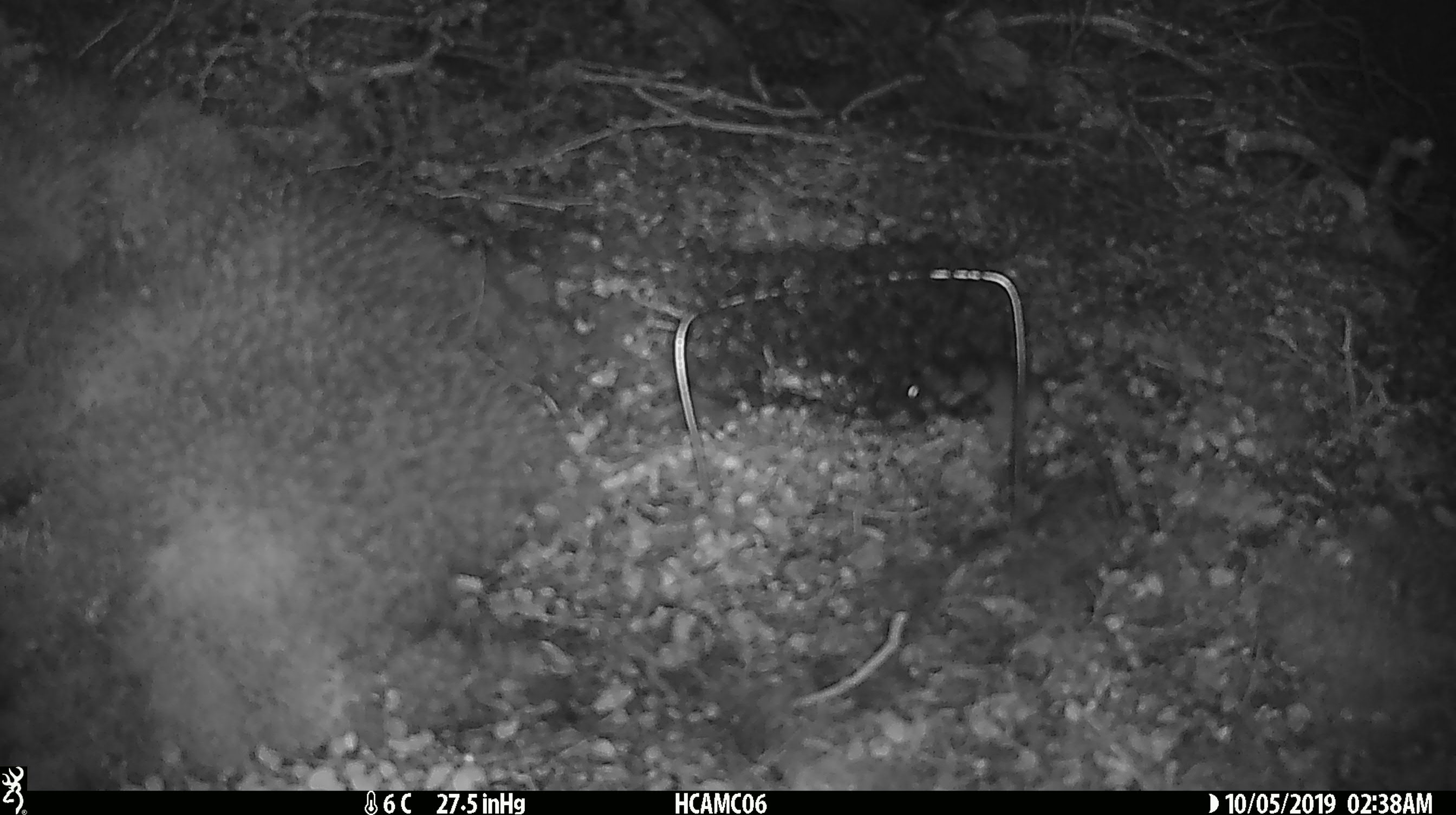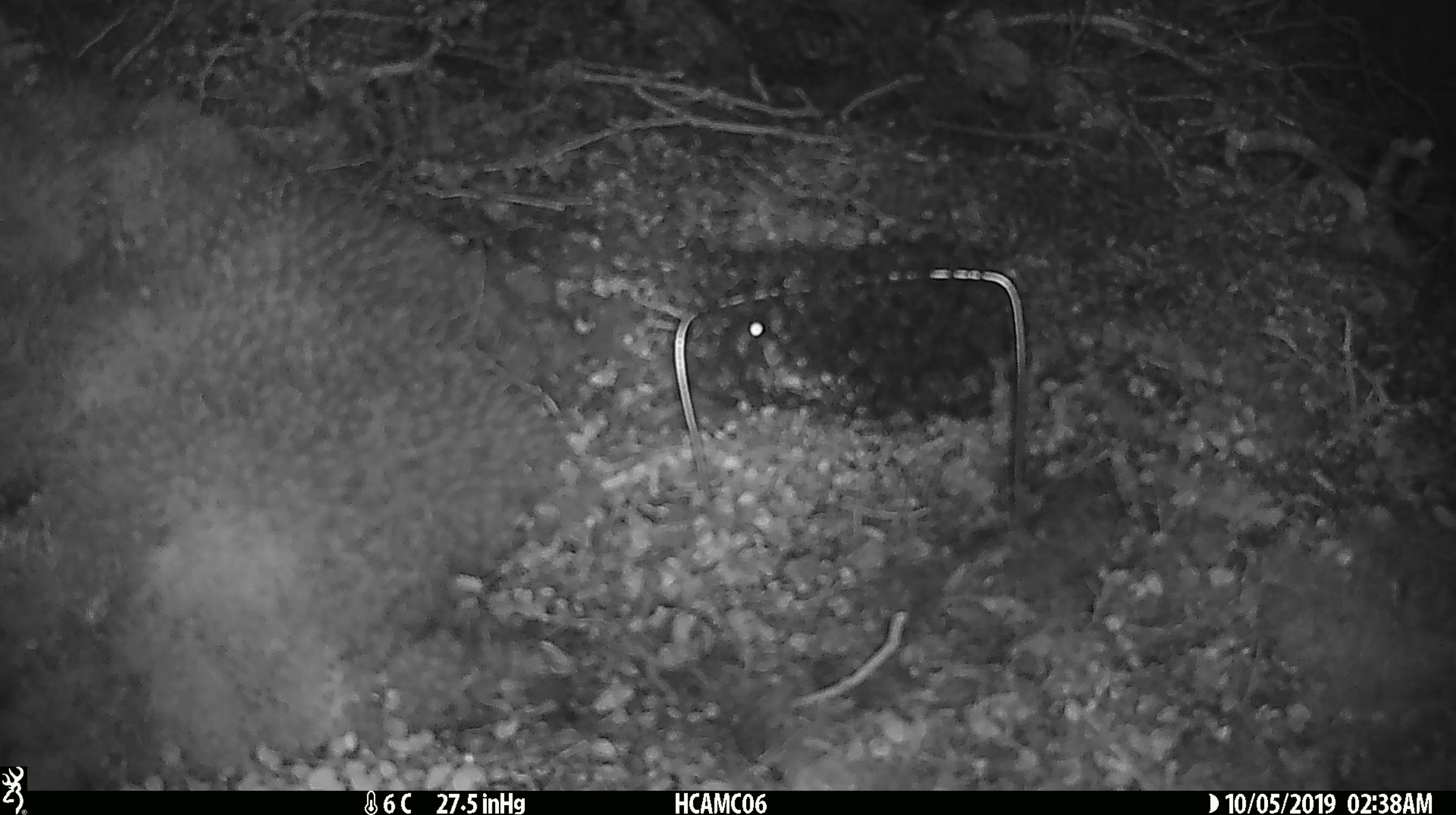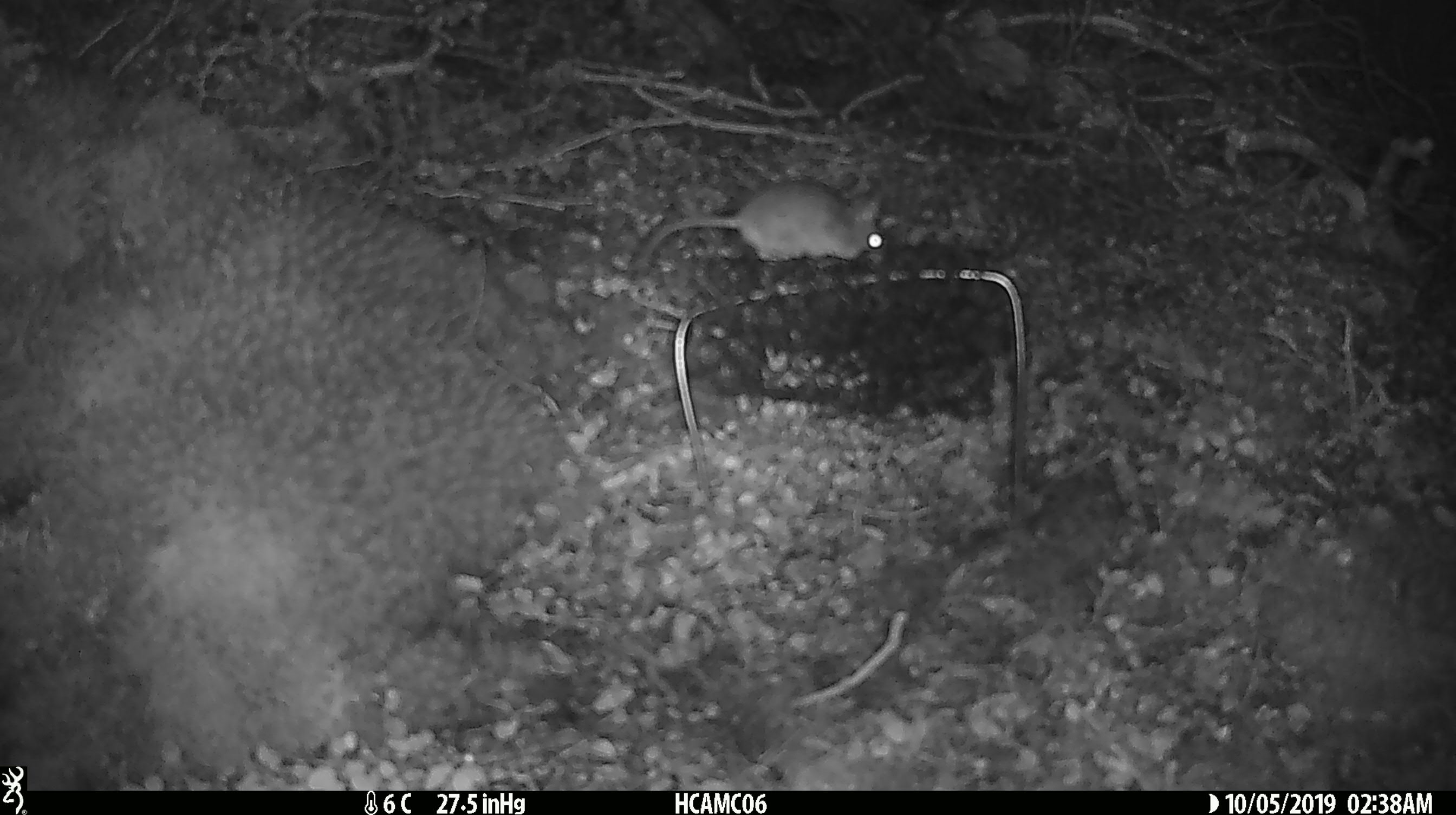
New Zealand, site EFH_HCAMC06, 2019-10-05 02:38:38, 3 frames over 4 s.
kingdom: Animalia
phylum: Chordata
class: Mammalia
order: Rodentia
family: Muridae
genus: Mus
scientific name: Mus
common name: mouse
Mouse (Mus).